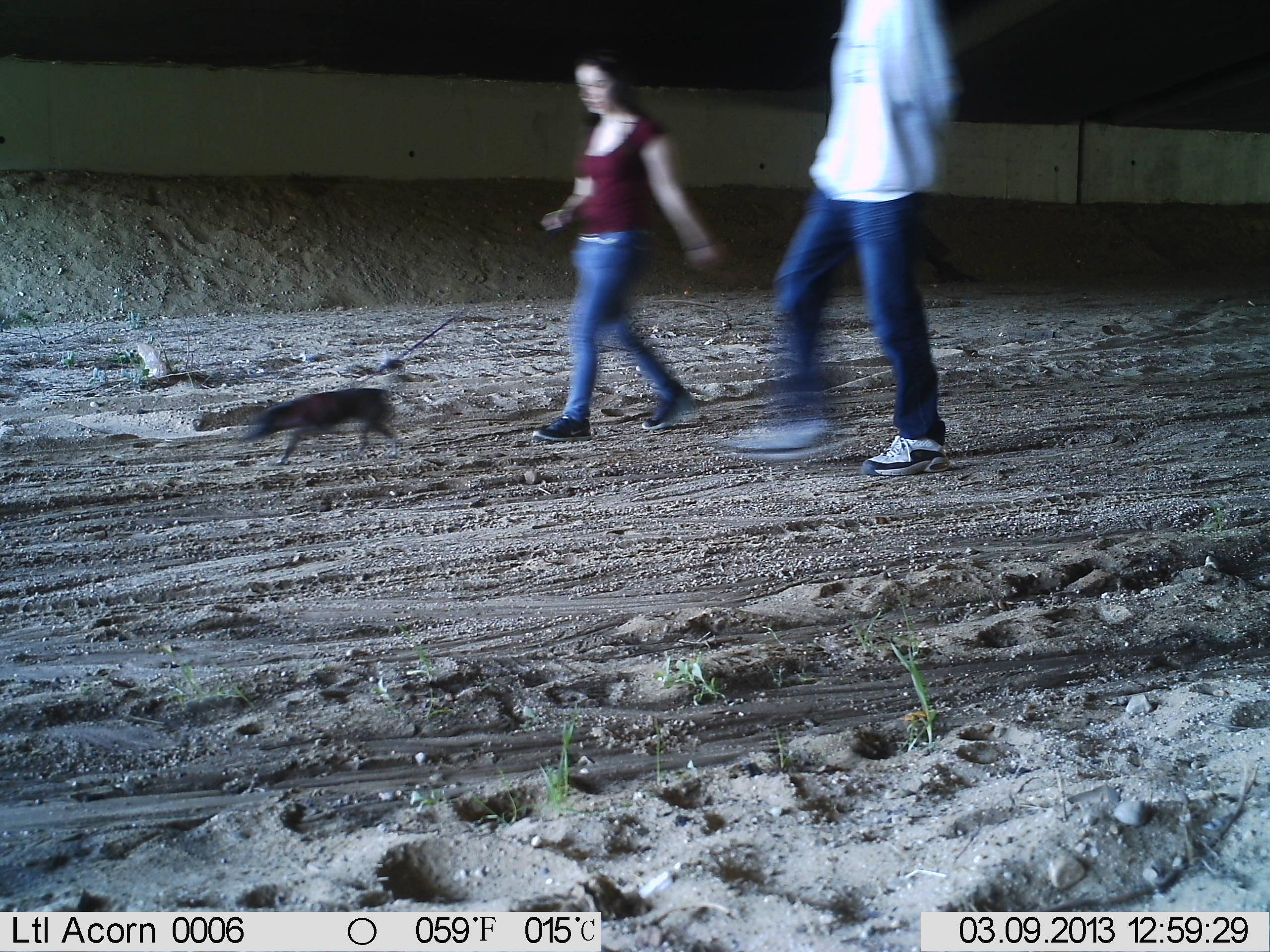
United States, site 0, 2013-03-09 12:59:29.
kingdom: Animalia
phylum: Chordata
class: Mammalia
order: Carnivora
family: Canidae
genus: Canis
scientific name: Canis familiaris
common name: domestic dog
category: dog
Dog (domestic dog) (Canis familiaris).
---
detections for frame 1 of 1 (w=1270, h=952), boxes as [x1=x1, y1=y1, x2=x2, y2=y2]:
dog: [x1=227, y1=379, x2=411, y2=468]